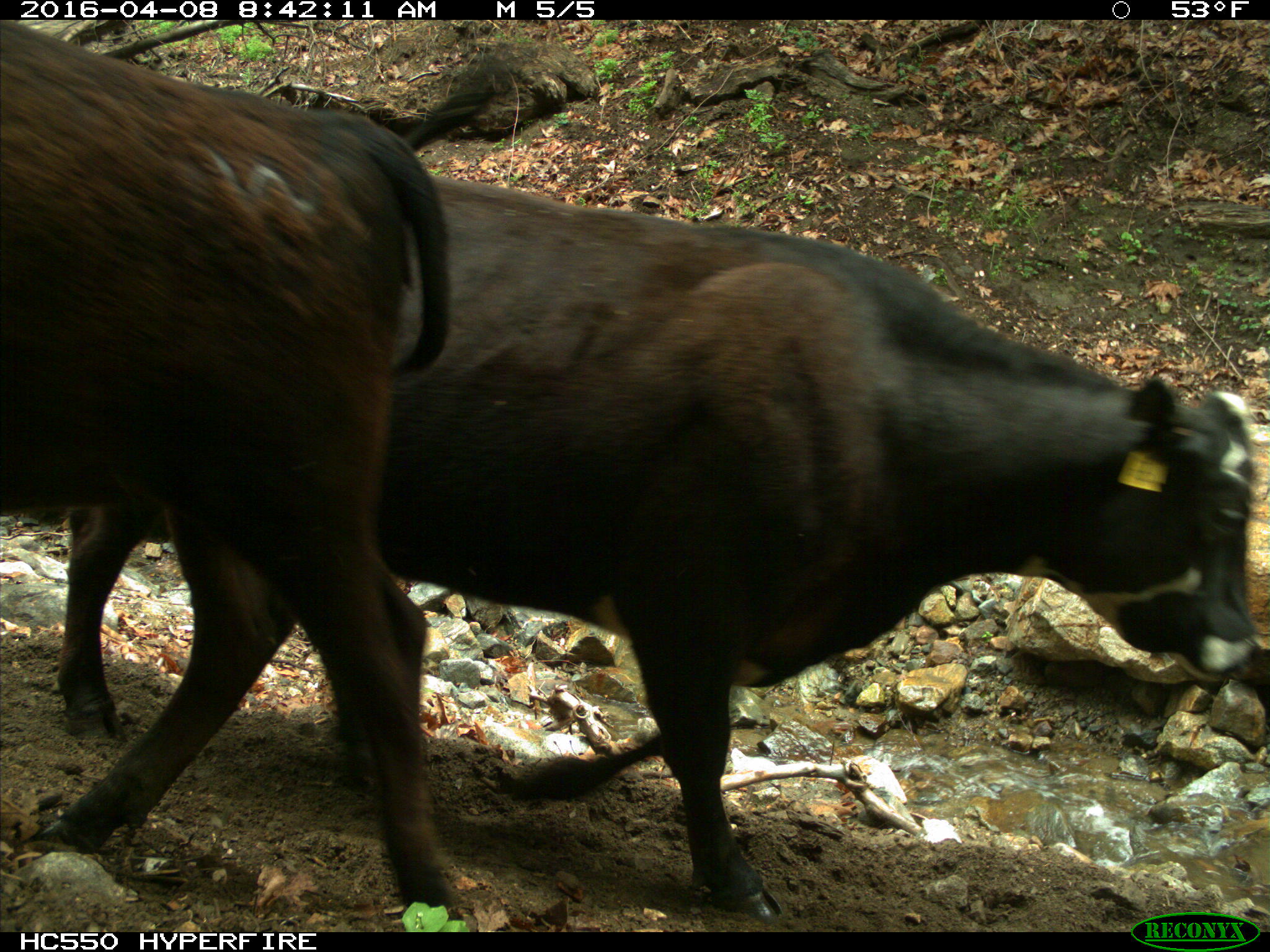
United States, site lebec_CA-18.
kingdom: Animalia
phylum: Chordata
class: Mammalia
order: Artiodactyla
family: Bovidae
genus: Bos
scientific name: Bos taurus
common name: domestic cow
Bos taurus (domestic cow).